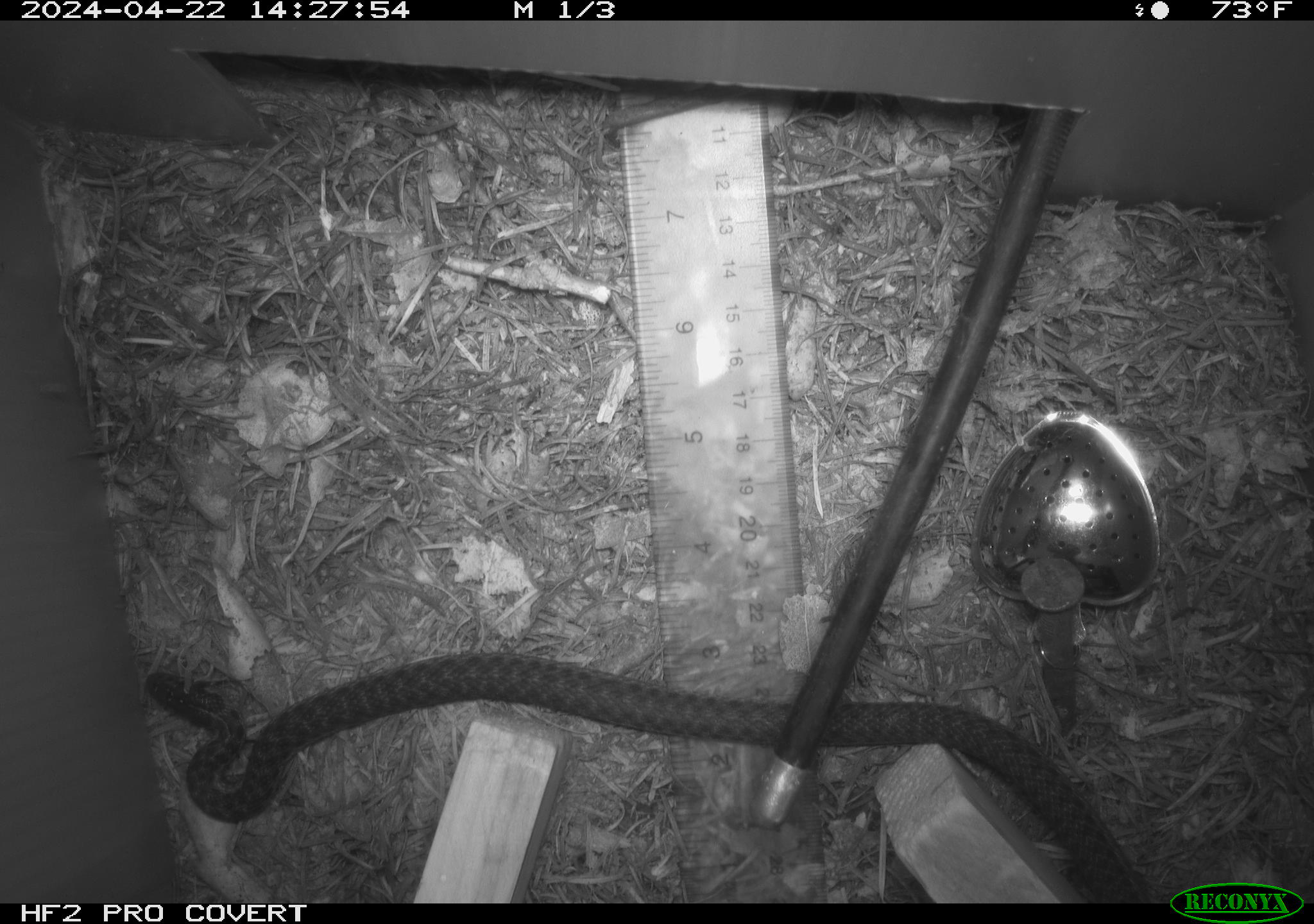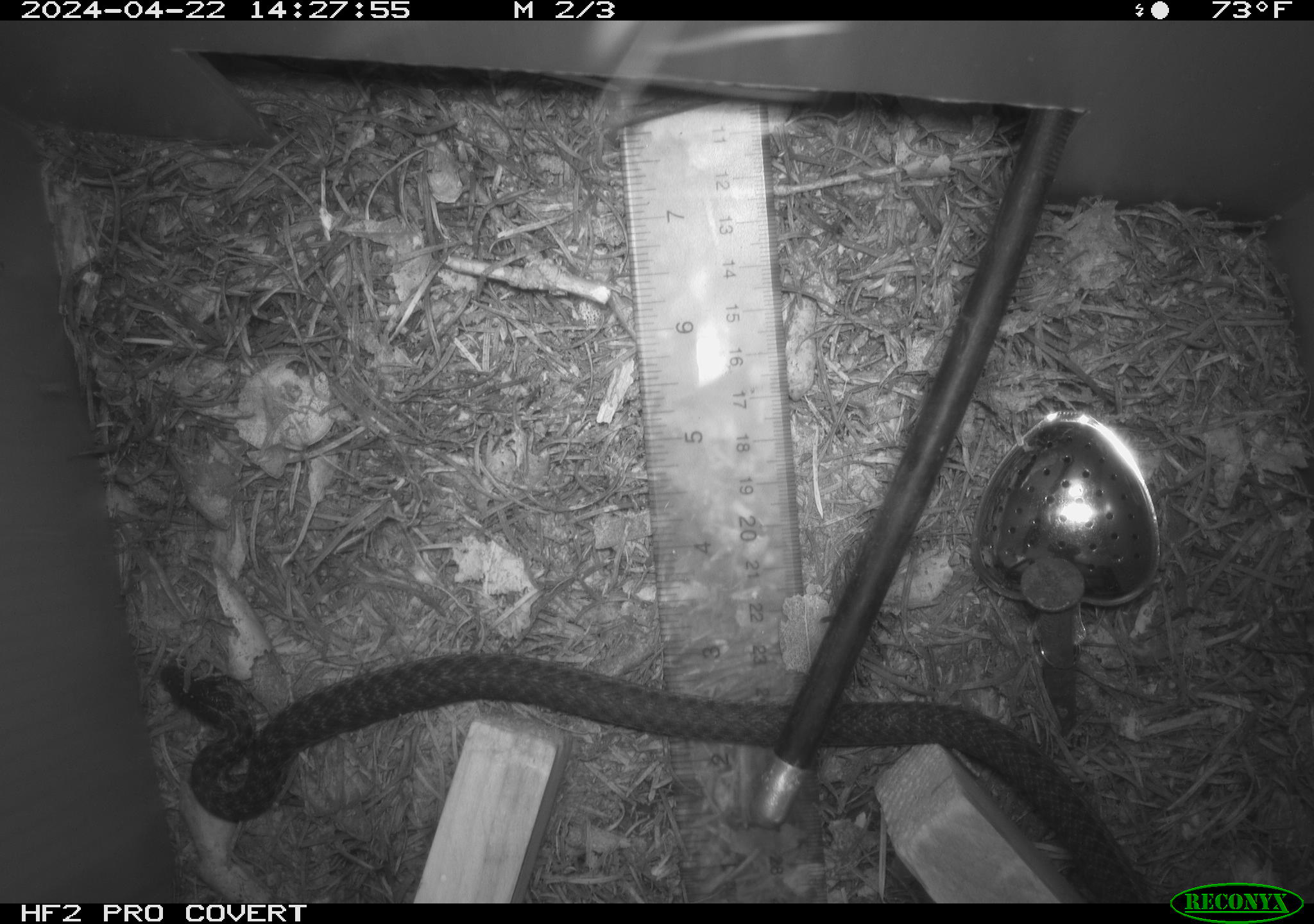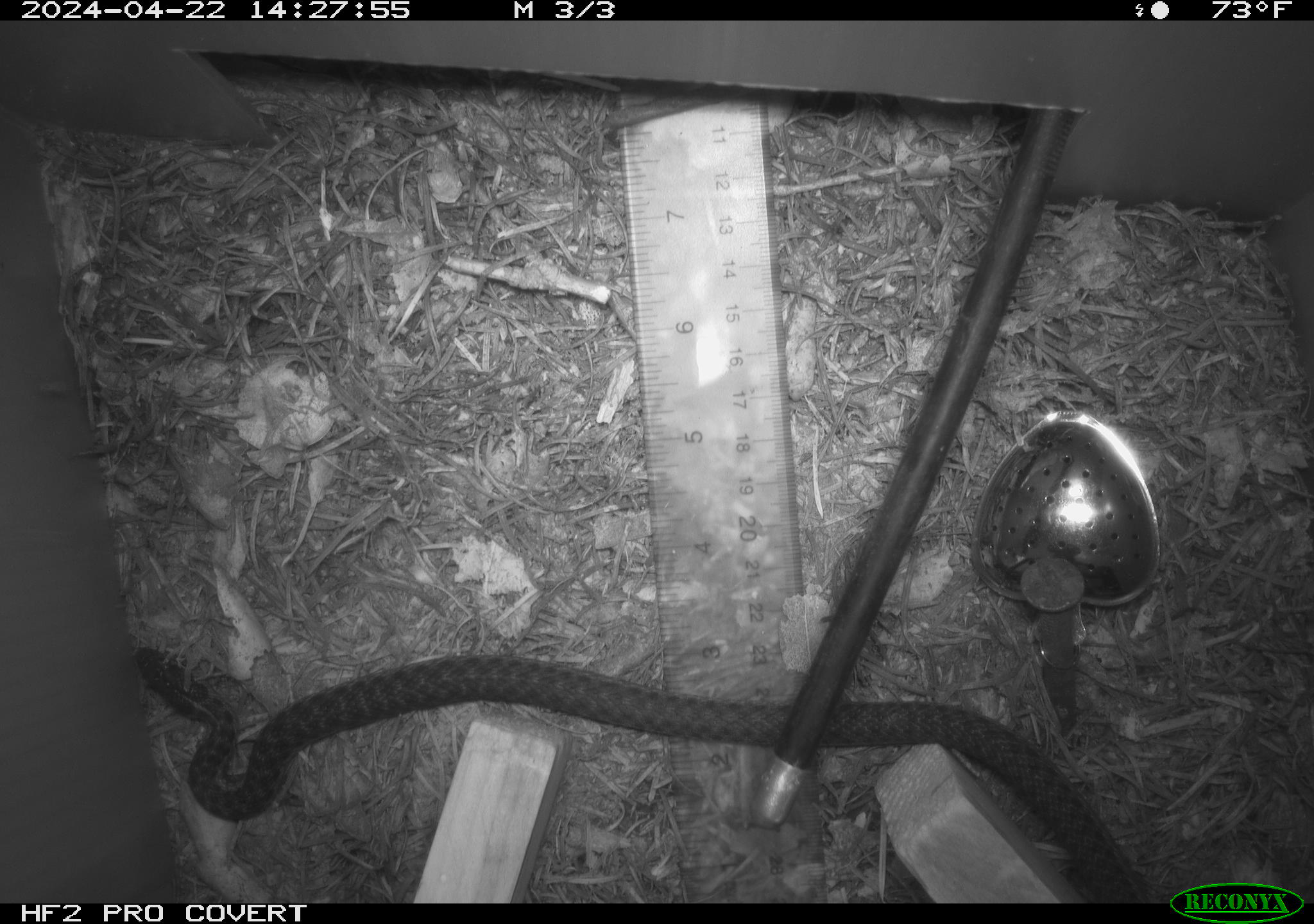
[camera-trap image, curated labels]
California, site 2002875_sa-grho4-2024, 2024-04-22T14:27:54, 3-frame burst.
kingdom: Animalia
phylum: Chordata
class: Reptilia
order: Squamata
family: Colubridae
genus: Thamnophis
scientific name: Thamnophis couchii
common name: sierra garter snake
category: sierra gartersnake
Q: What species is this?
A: Sierra gartersnake (sierra garter snake) (Thamnophis couchii).